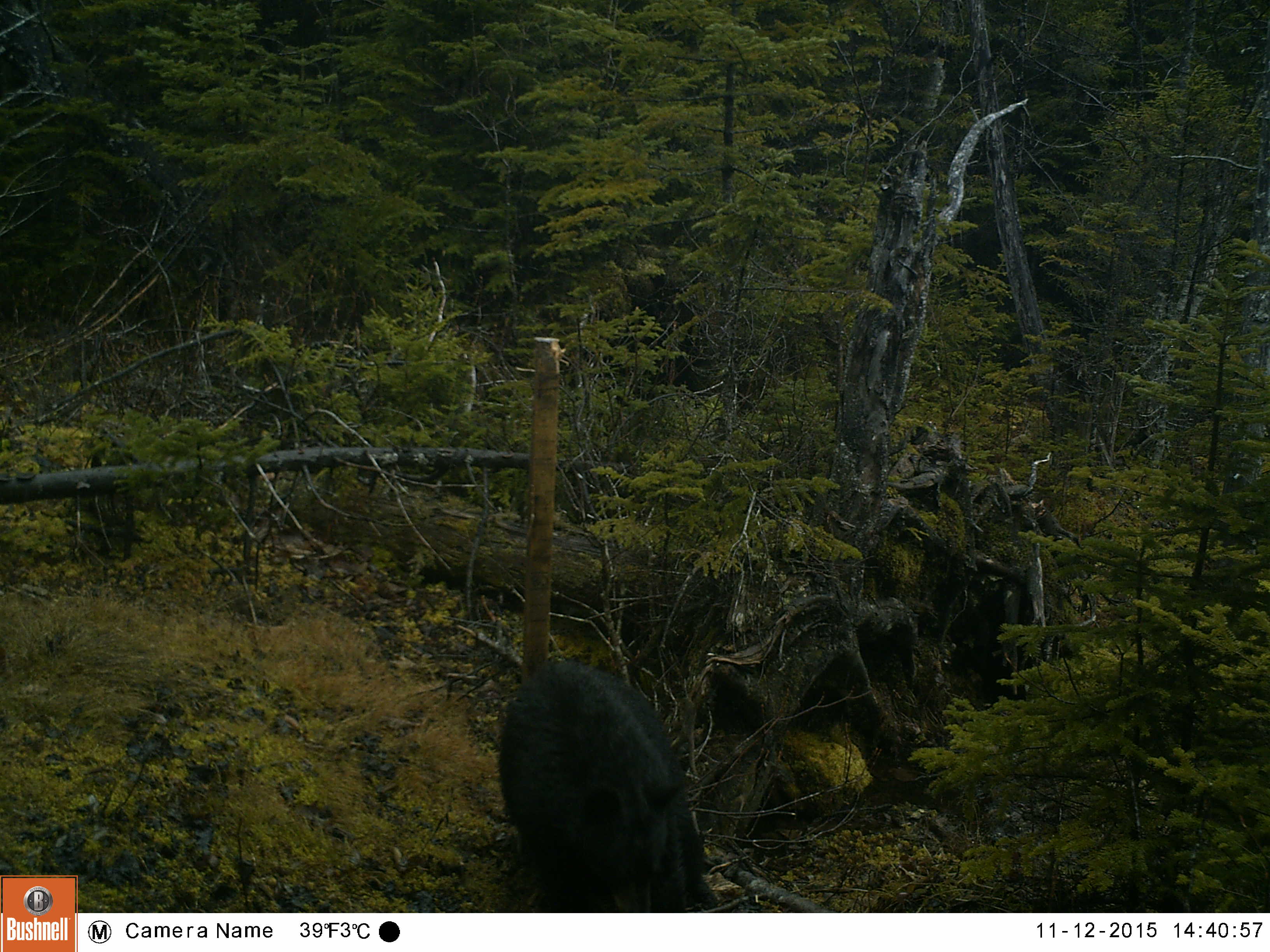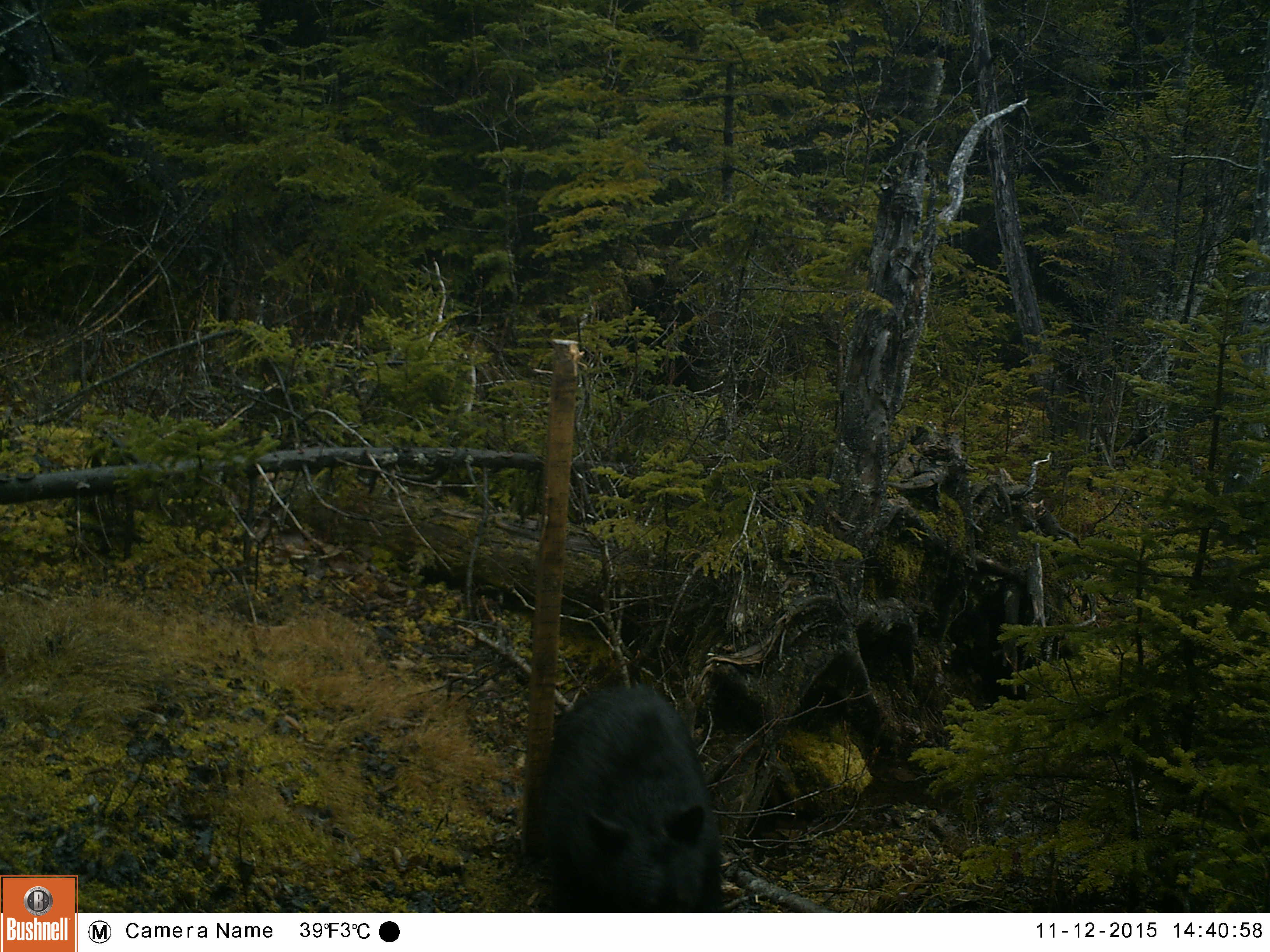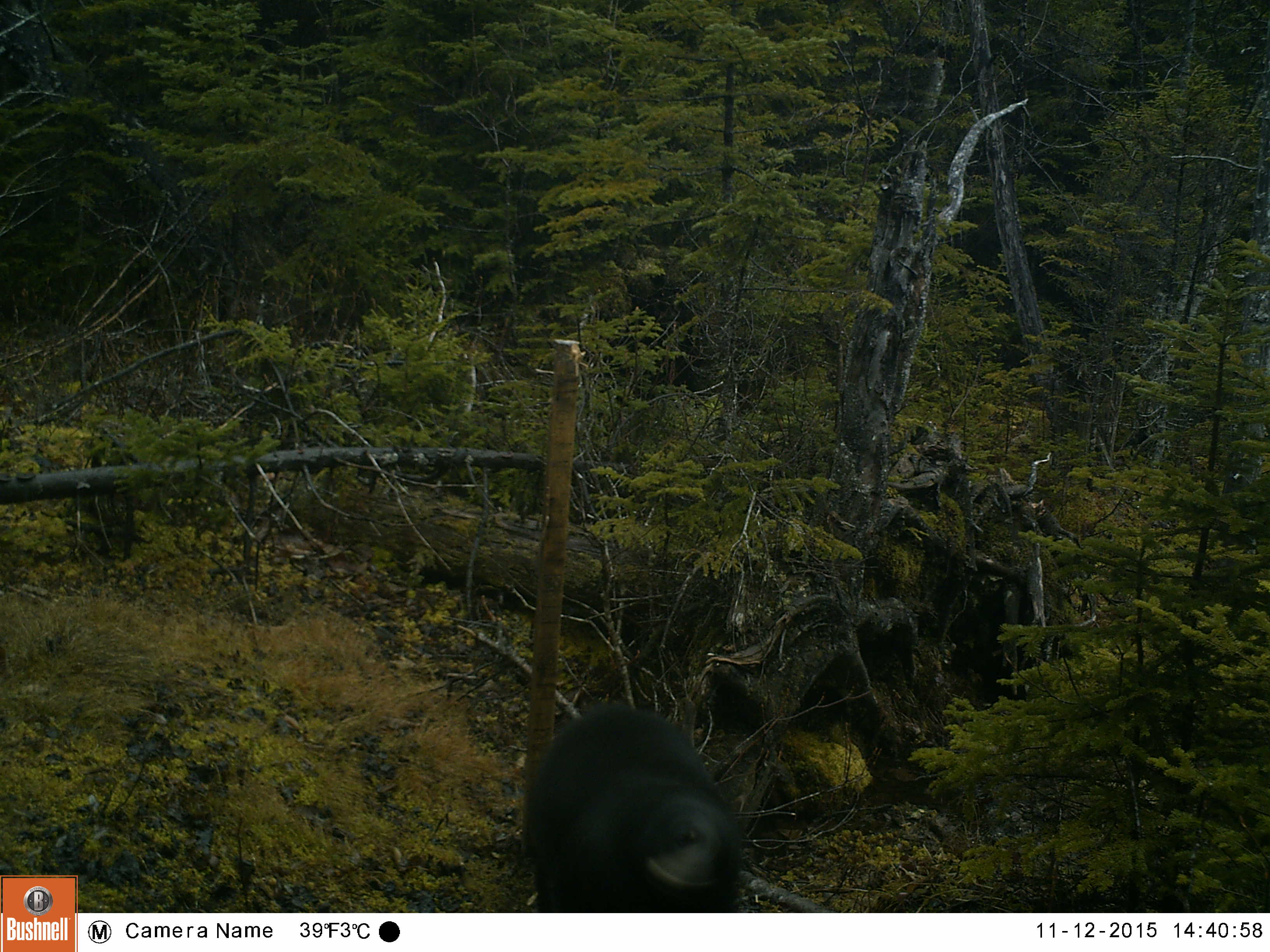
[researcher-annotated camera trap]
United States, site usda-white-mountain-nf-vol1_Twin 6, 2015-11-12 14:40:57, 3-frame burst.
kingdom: Animalia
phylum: Chordata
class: Mammalia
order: Carnivora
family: Ursidae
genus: Ursus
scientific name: Ursus americanus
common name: black bear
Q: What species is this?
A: Black bear (Ursus americanus).